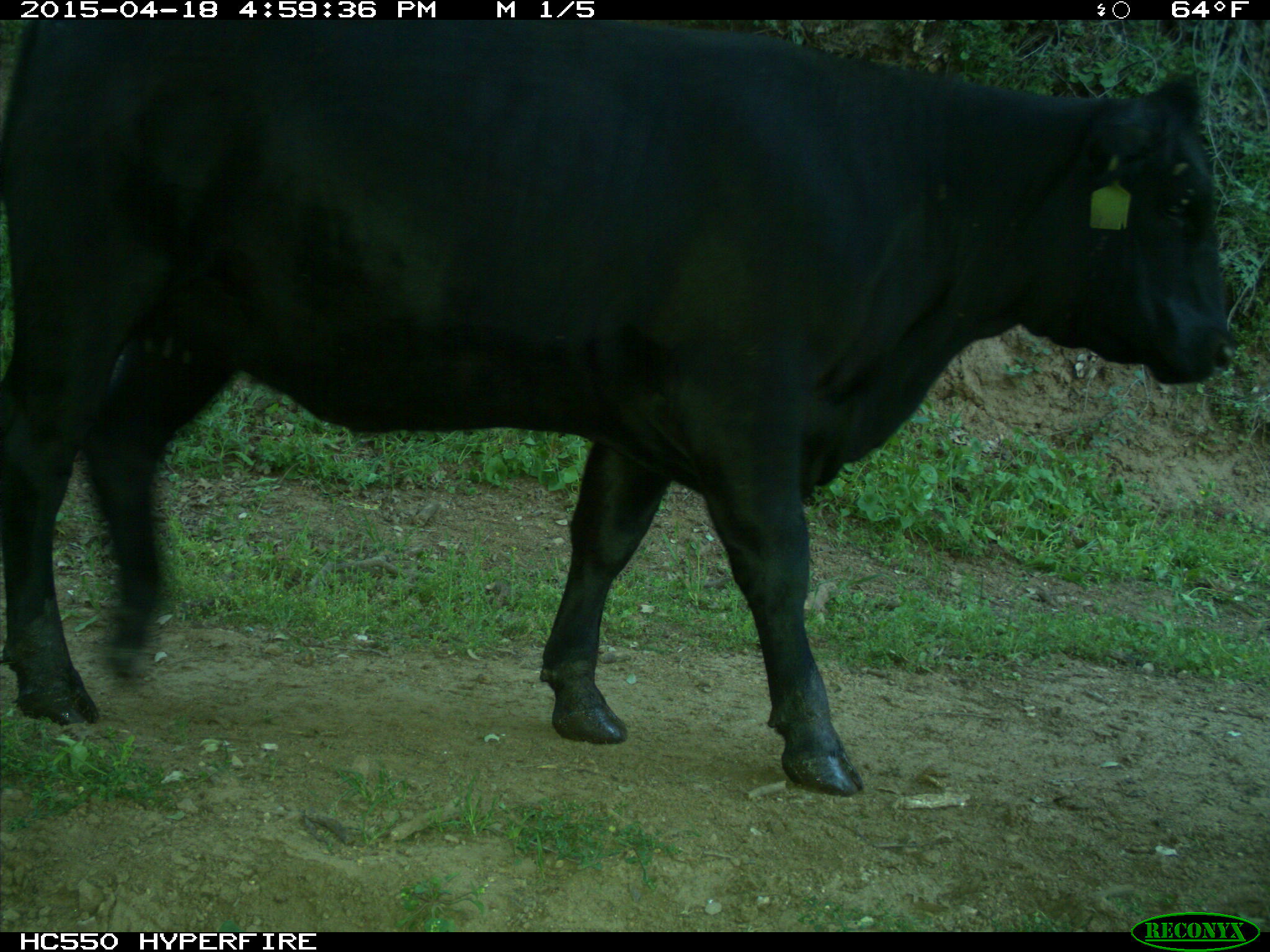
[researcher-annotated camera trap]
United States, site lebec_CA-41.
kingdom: Animalia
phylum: Chordata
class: Mammalia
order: Artiodactyla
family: Bovidae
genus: Bos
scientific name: Bos taurus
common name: domestic cow